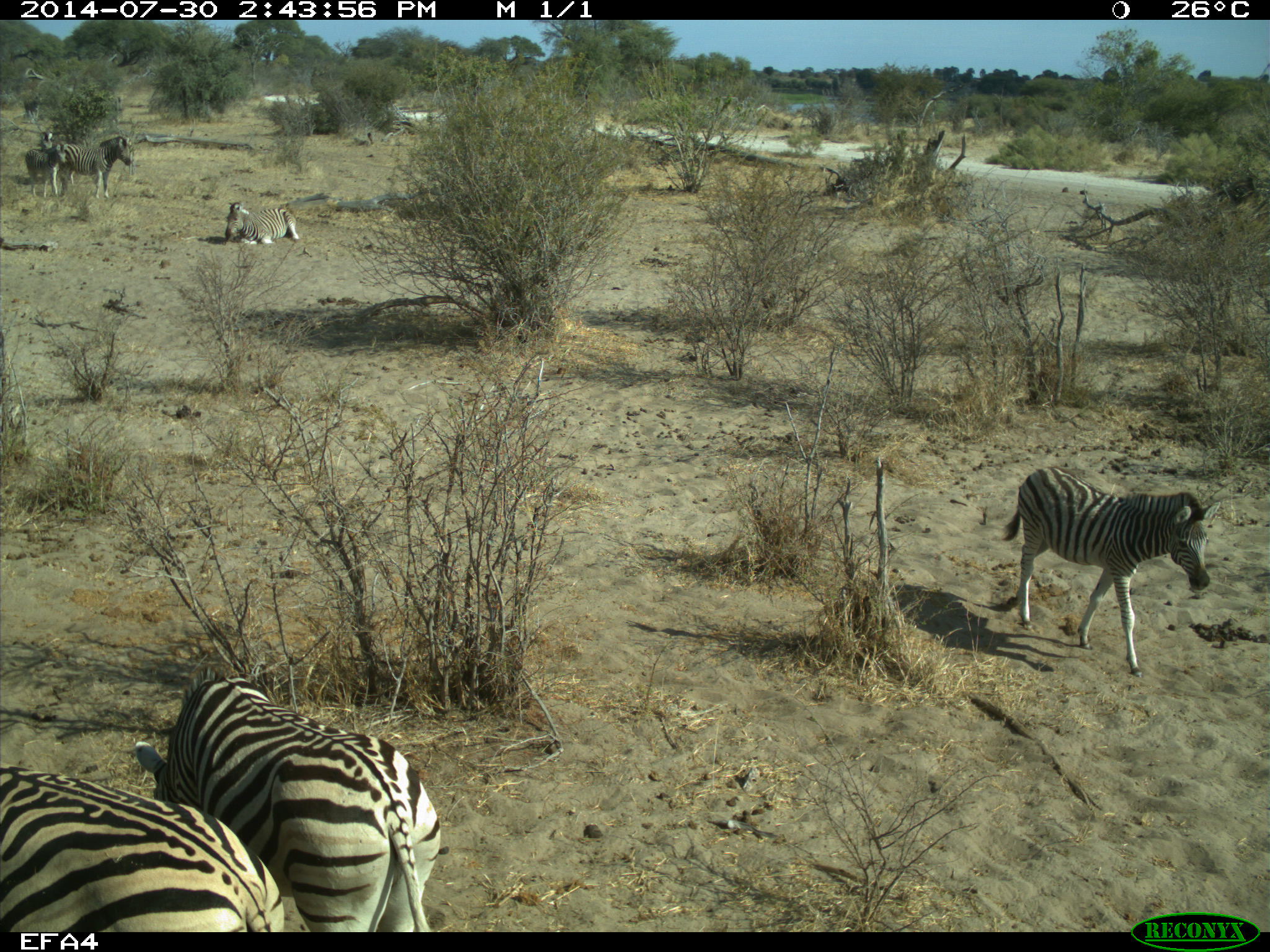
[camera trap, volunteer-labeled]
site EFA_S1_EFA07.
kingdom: Animalia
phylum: Chordata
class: Mammalia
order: Perissodactyla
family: Equidae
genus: Equus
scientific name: Equus quagga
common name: plains zebra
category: zebraplains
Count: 5.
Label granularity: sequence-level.